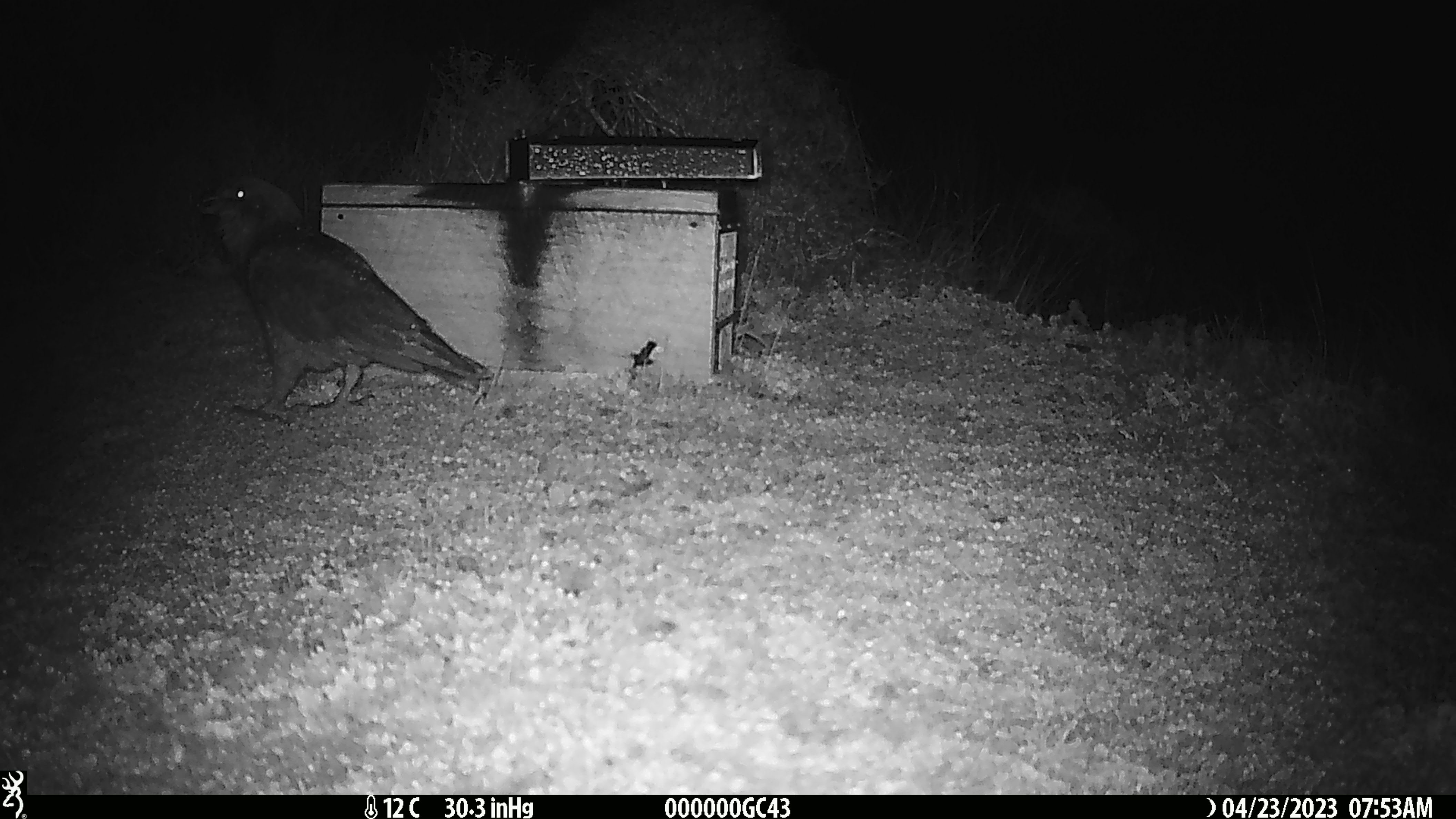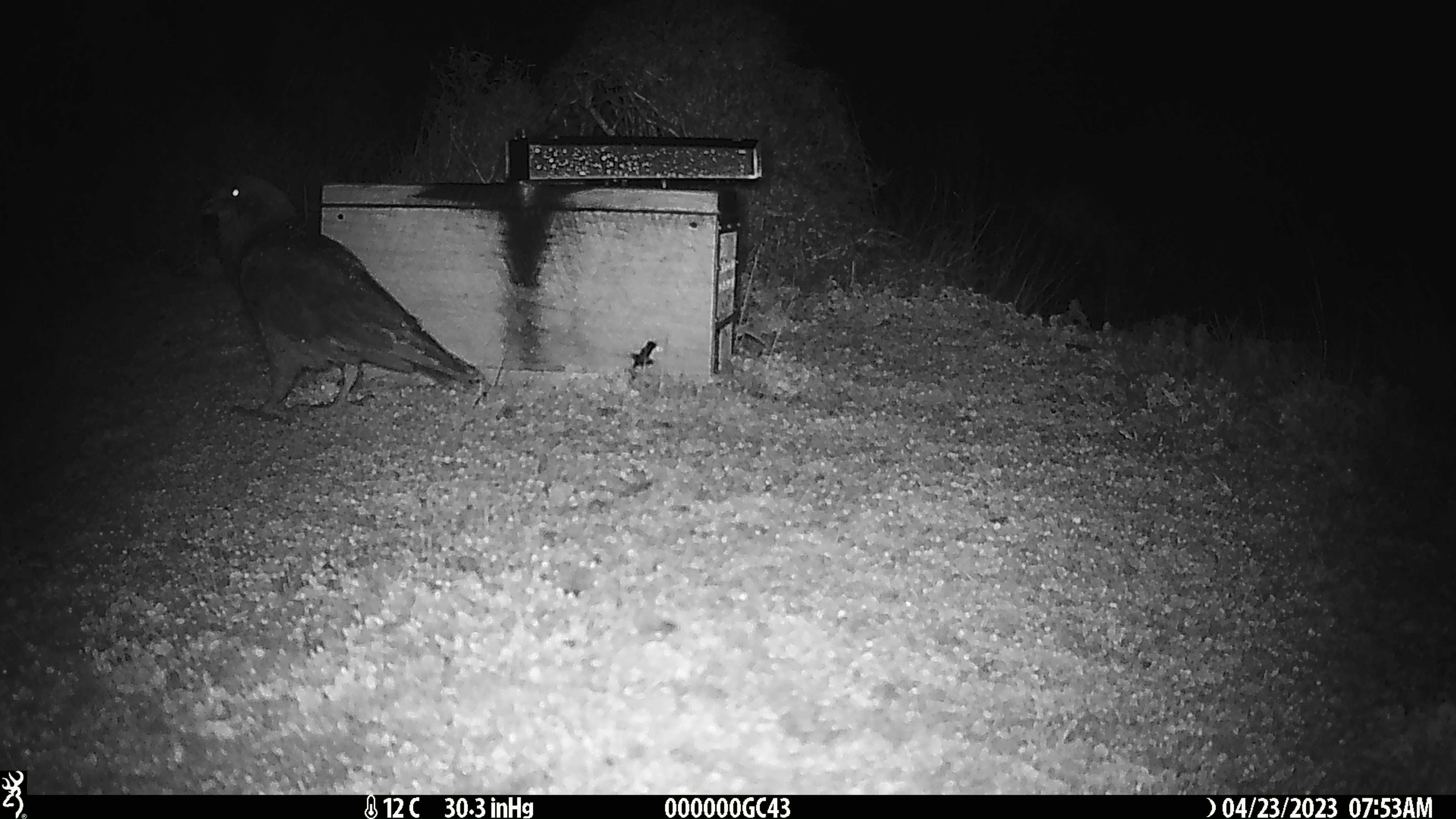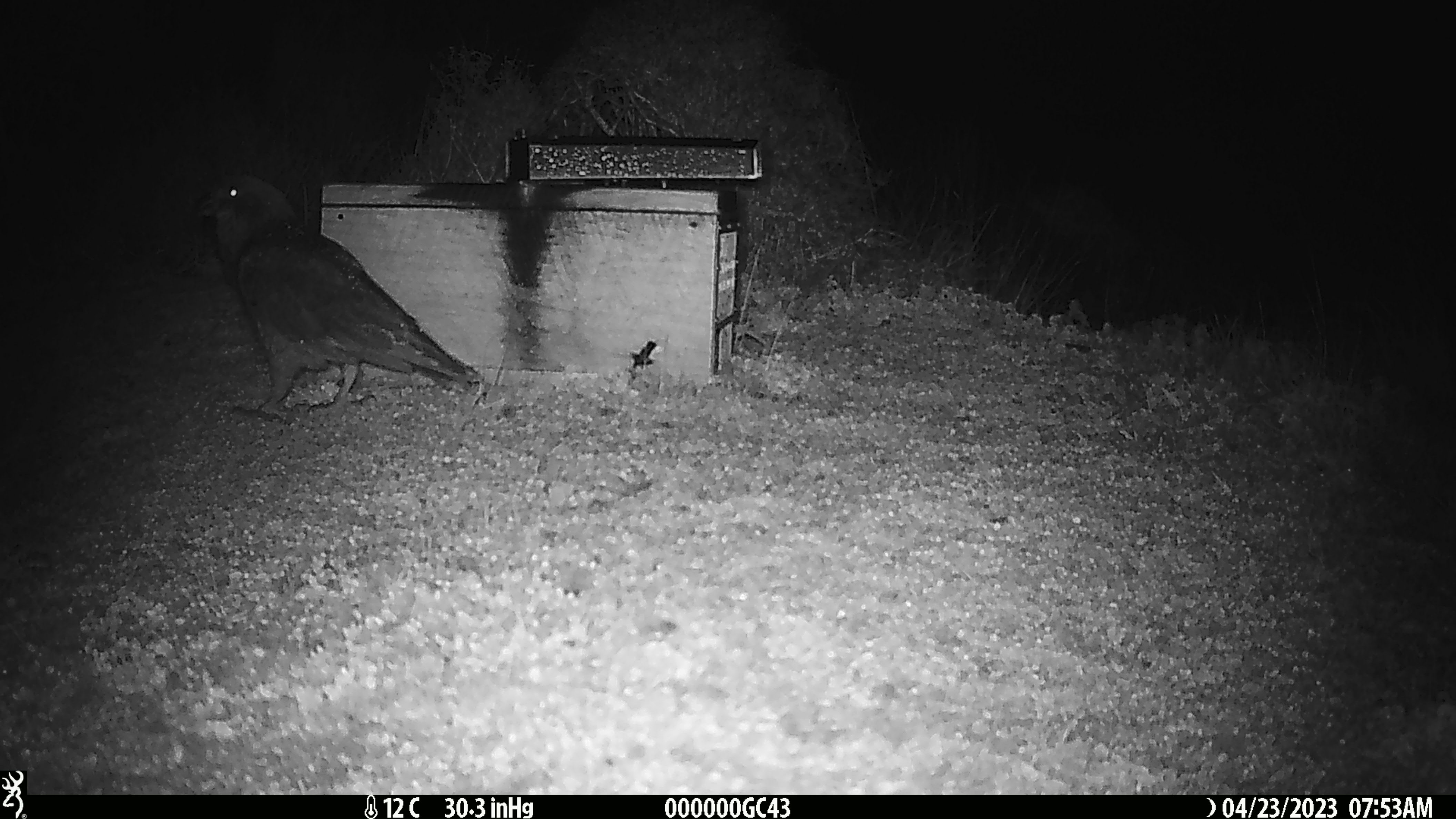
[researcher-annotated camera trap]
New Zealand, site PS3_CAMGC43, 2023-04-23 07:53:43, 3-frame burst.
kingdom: Animalia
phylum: Chordata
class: Aves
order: Psittaciformes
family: Strigopidae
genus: Nestor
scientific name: Nestor notabilis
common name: kea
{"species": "kea (Nestor notabilis)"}